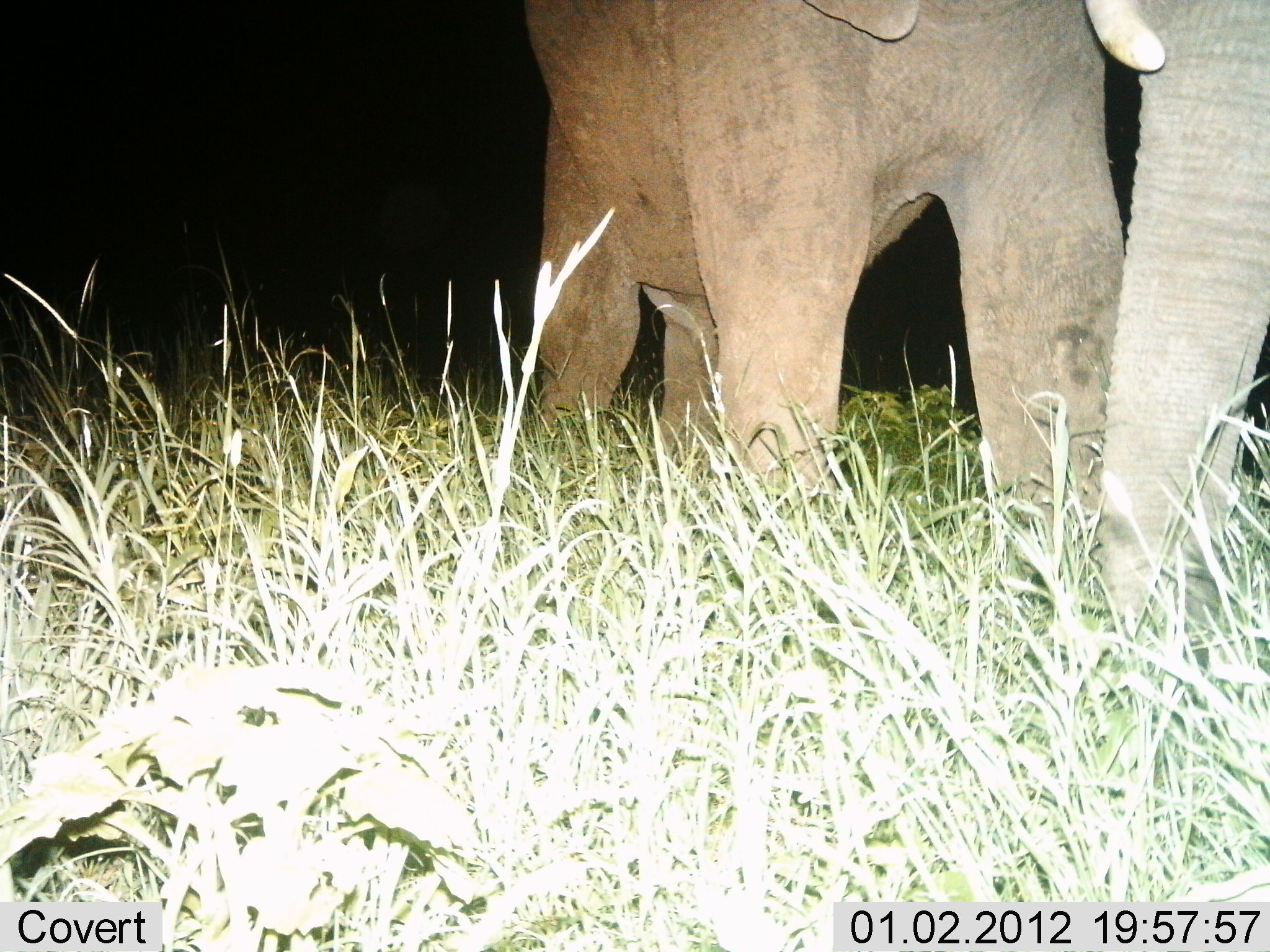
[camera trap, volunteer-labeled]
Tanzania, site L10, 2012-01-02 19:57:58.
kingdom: Animalia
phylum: Chordata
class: Mammalia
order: Proboscidea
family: Elephantidae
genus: Loxodonta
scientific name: Loxodonta africana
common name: african bush elephant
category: elephant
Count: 1.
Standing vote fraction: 79%.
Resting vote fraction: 0%.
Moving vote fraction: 21%.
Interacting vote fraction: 0%.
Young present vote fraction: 0%.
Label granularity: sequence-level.